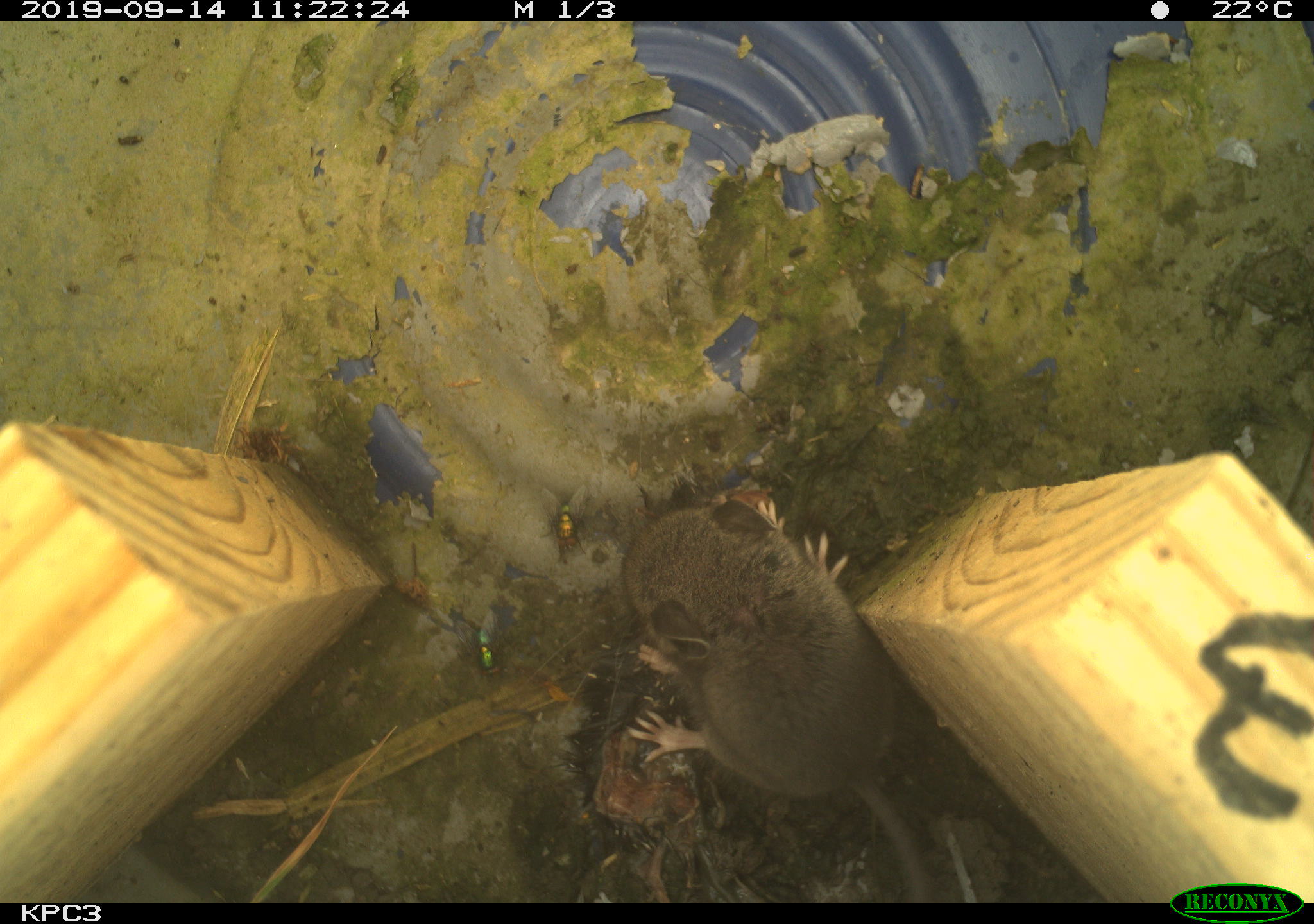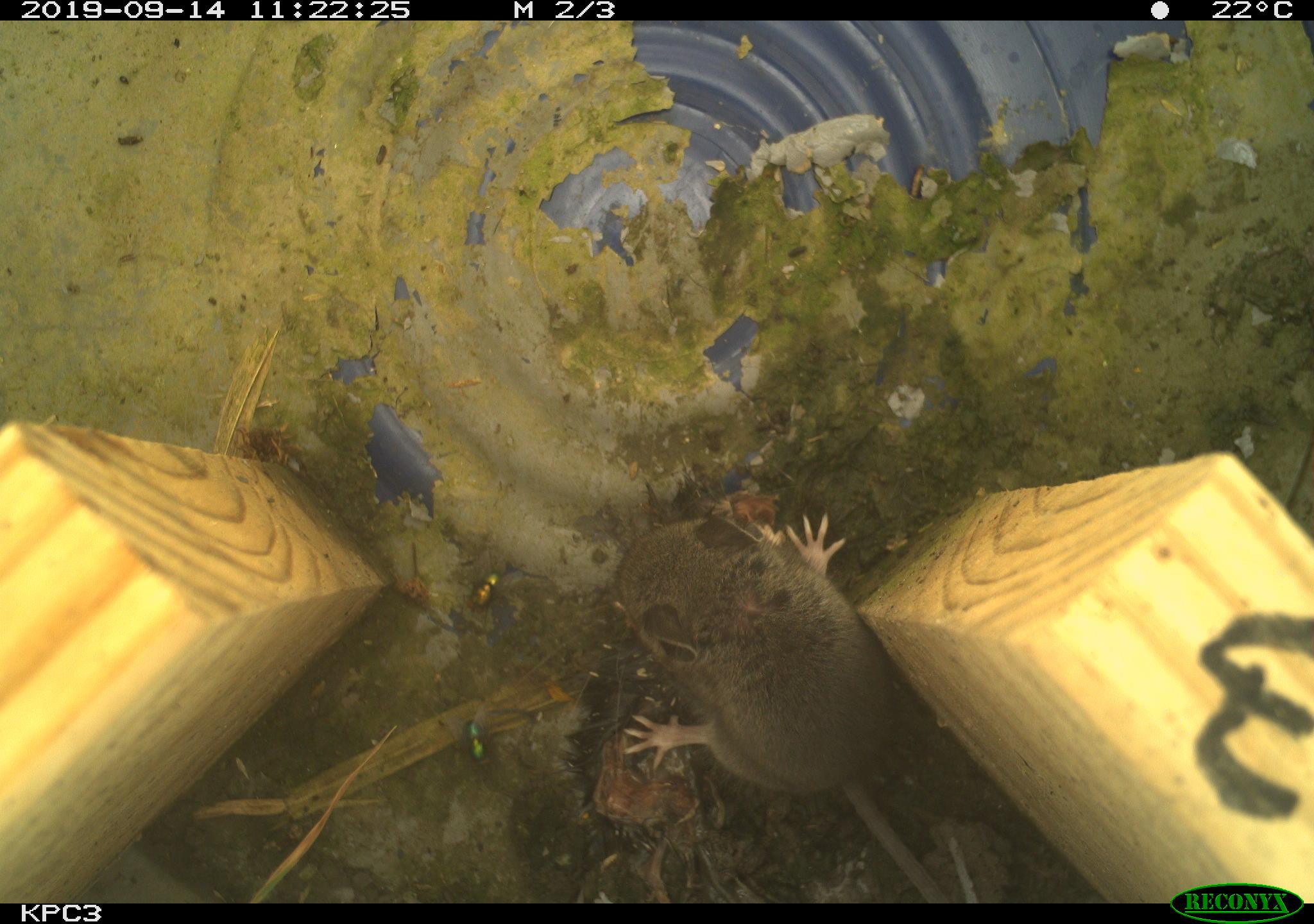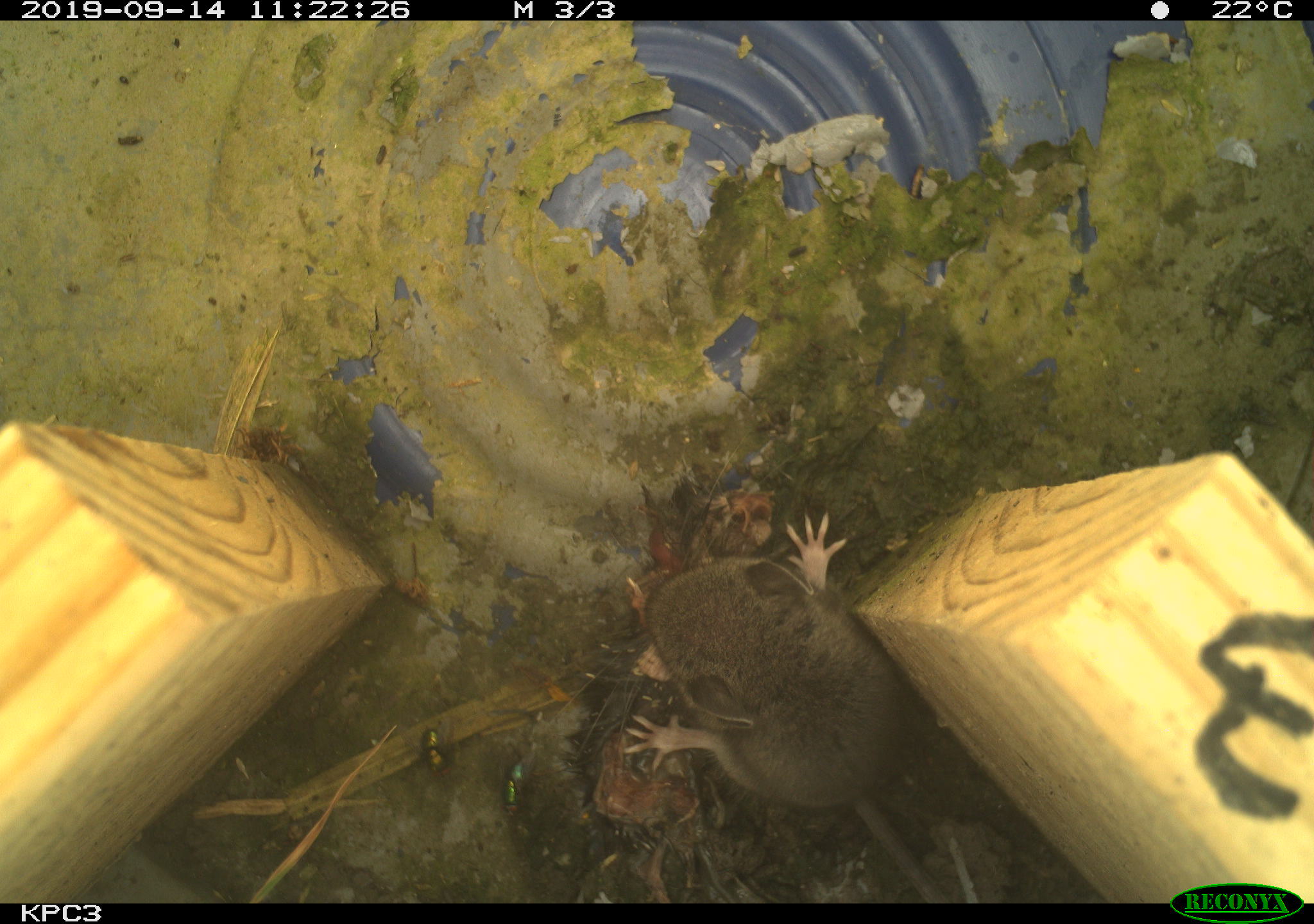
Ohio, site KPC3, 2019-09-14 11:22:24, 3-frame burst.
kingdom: Animalia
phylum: Chordata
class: Mammalia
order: Rodentia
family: Cricetidae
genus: Peromyscus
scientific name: Peromyscus leucopus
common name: white-footed mouse